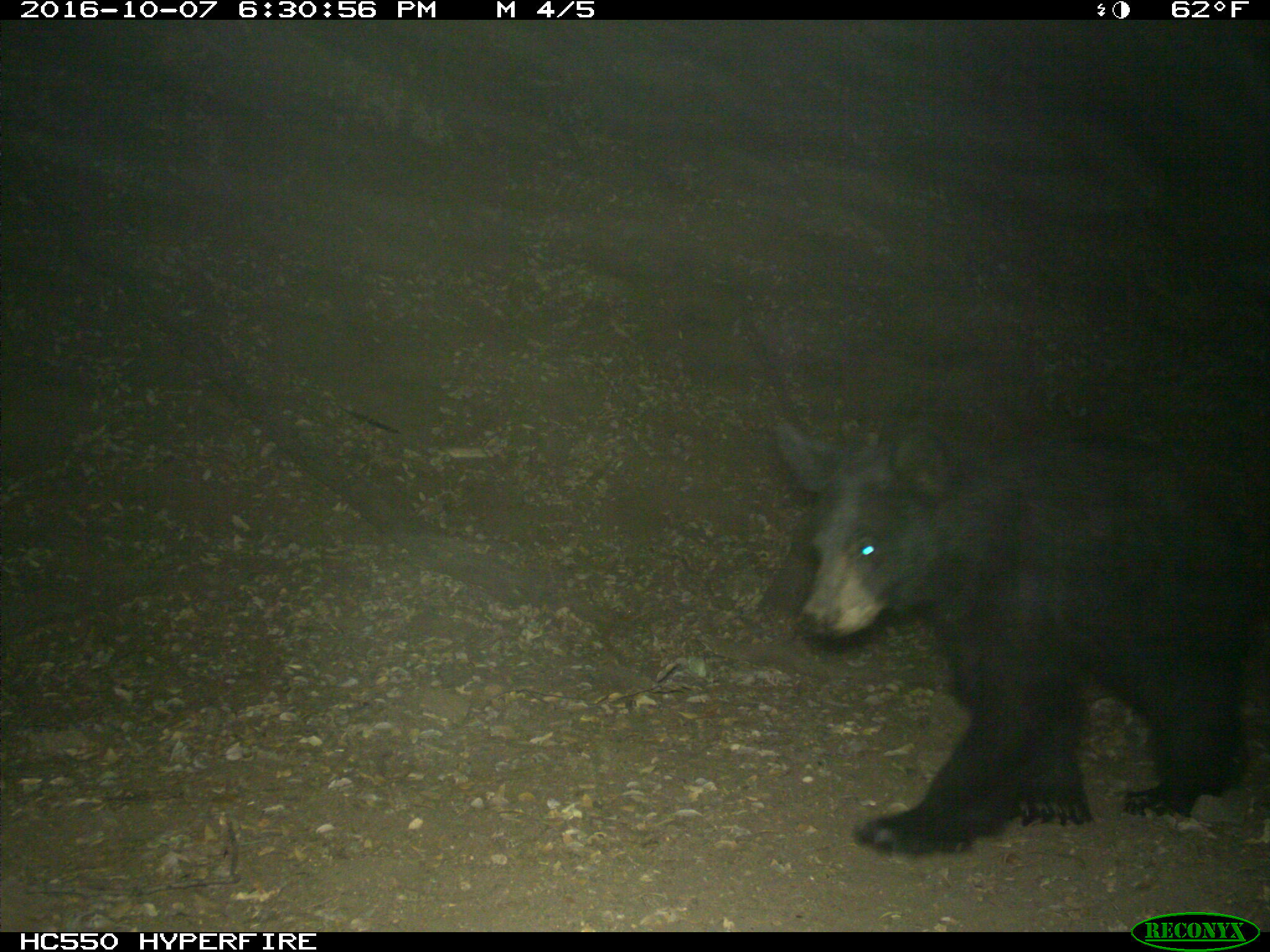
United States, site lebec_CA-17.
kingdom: Animalia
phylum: Chordata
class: Mammalia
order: Carnivora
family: Ursidae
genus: Ursus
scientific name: Ursus americanus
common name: american black bear